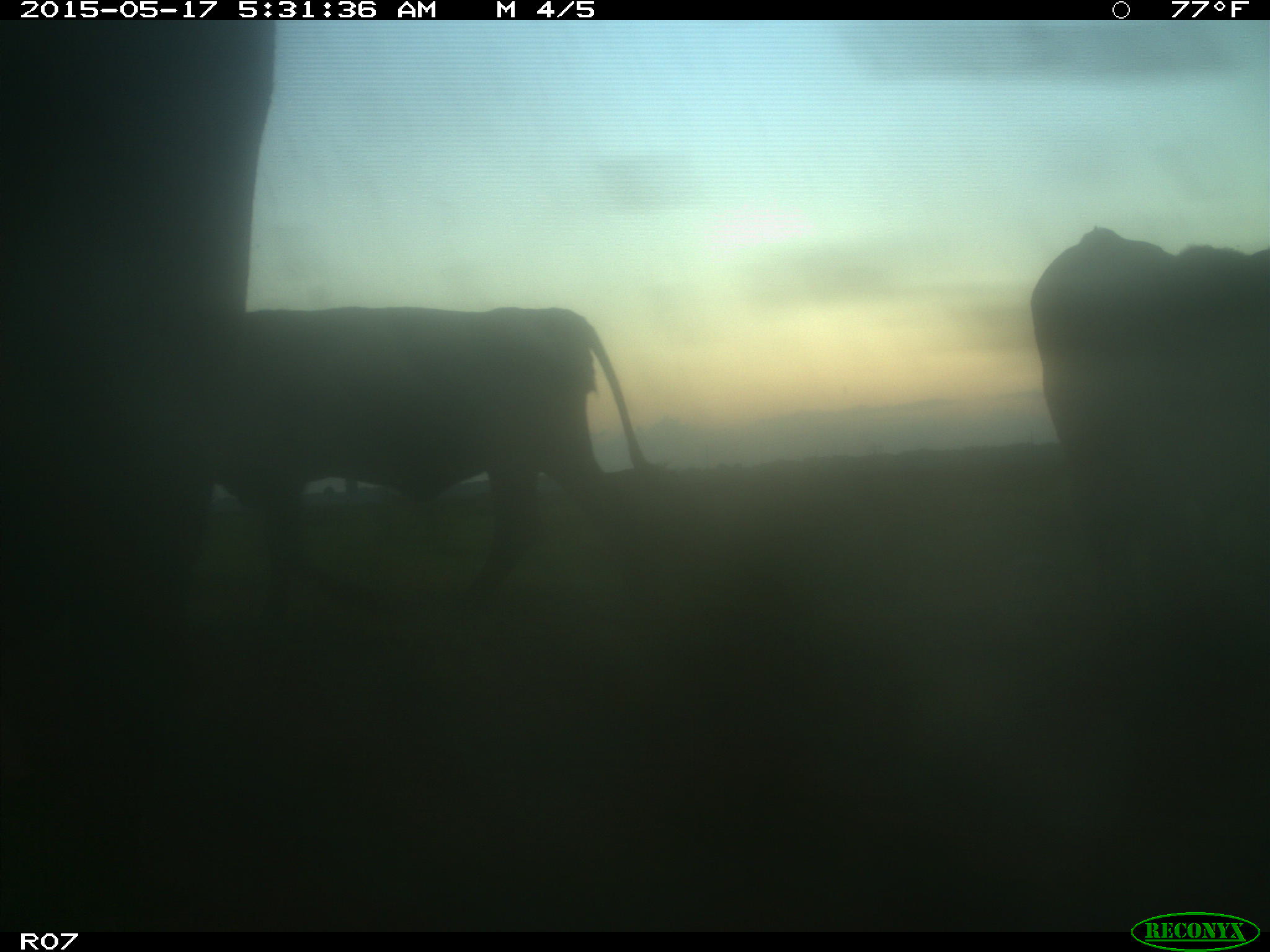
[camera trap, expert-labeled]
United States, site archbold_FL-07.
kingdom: Animalia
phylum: Chordata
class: Mammalia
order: Artiodactyla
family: Bovidae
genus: Bos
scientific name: Bos taurus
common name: domestic cow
Bos taurus (domestic cow).